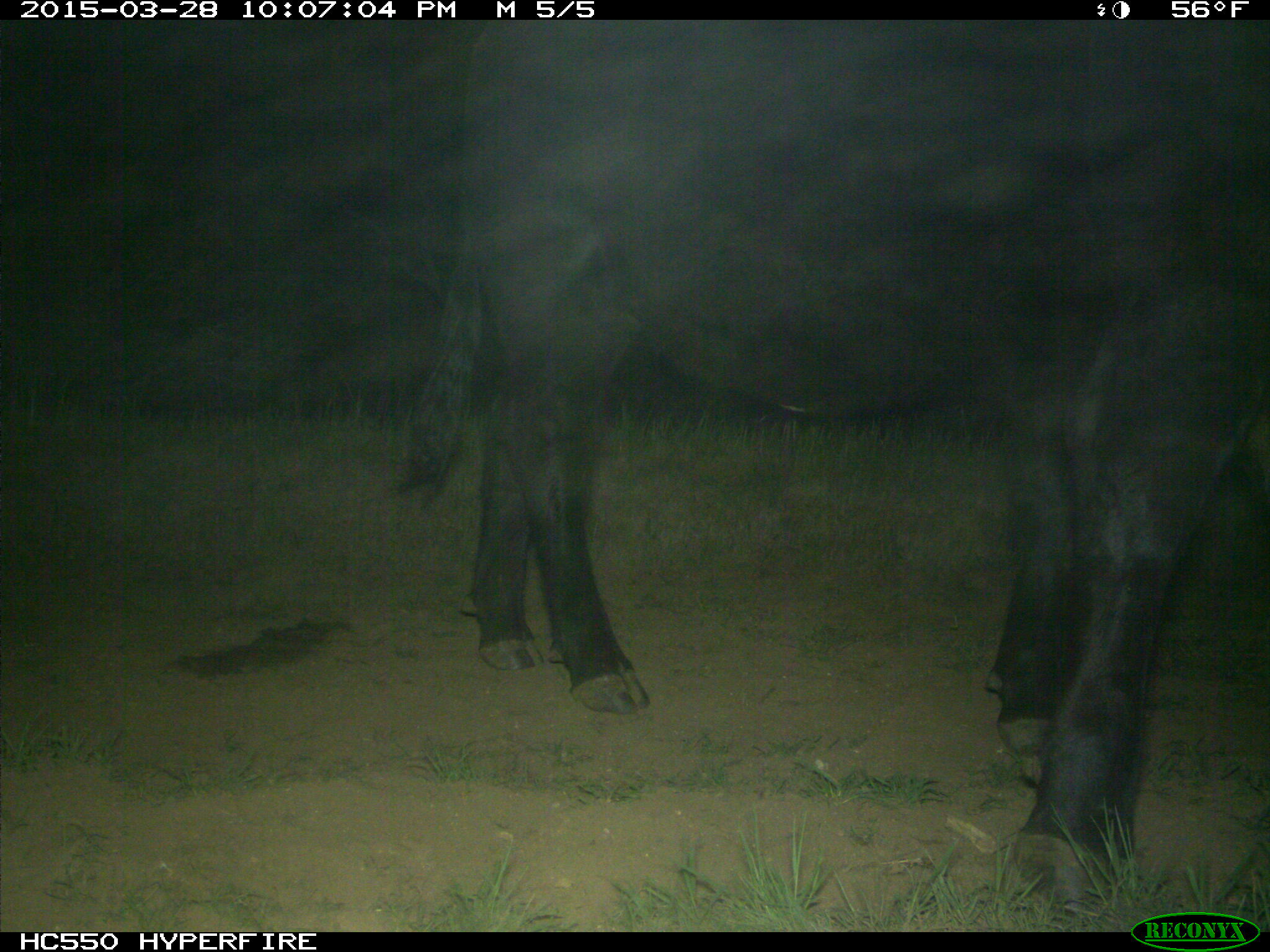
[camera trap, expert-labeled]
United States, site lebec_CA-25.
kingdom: Animalia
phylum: Chordata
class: Mammalia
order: Artiodactyla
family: Bovidae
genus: Bos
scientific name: Bos taurus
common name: domestic cow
Bos taurus (domestic cow).